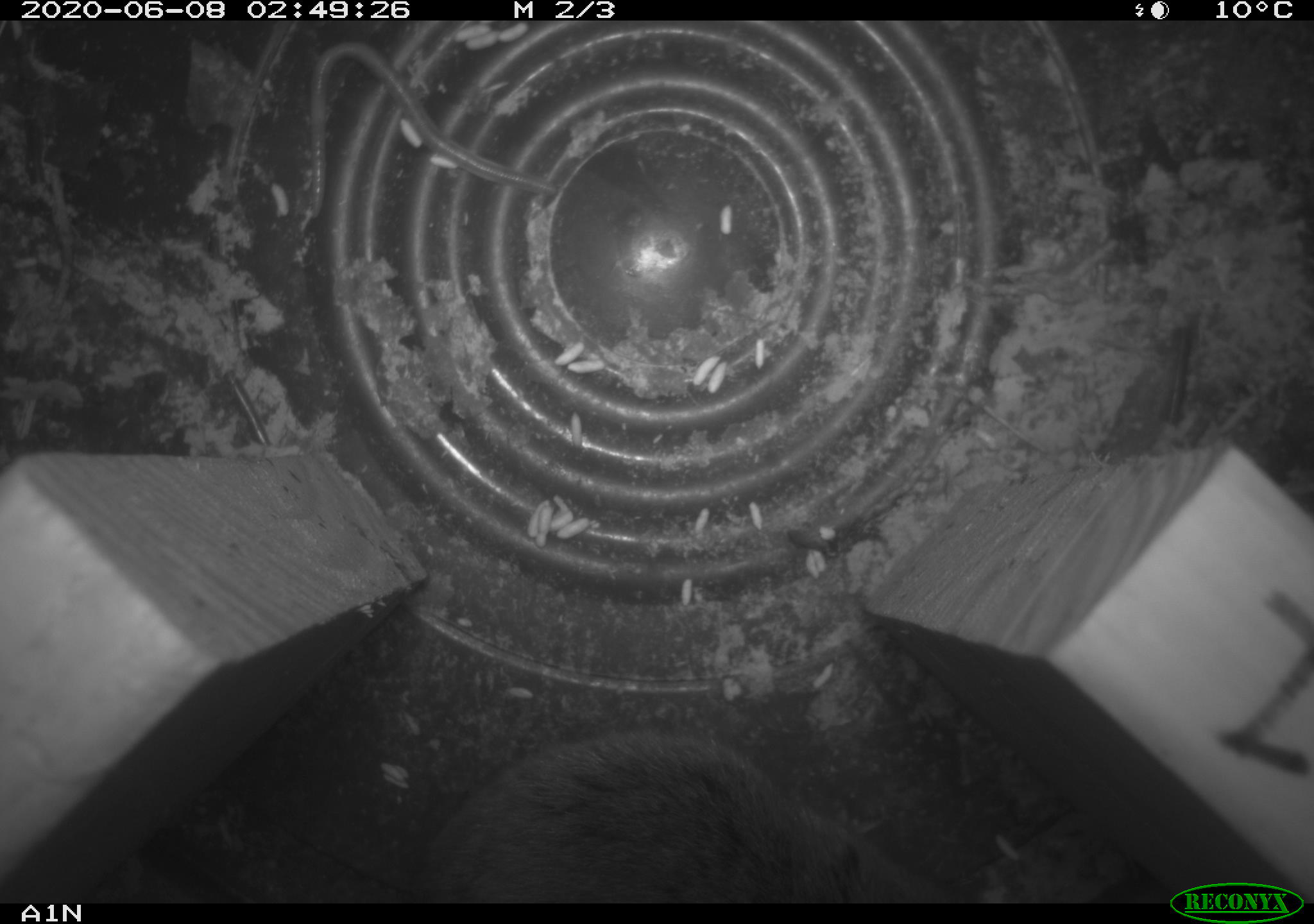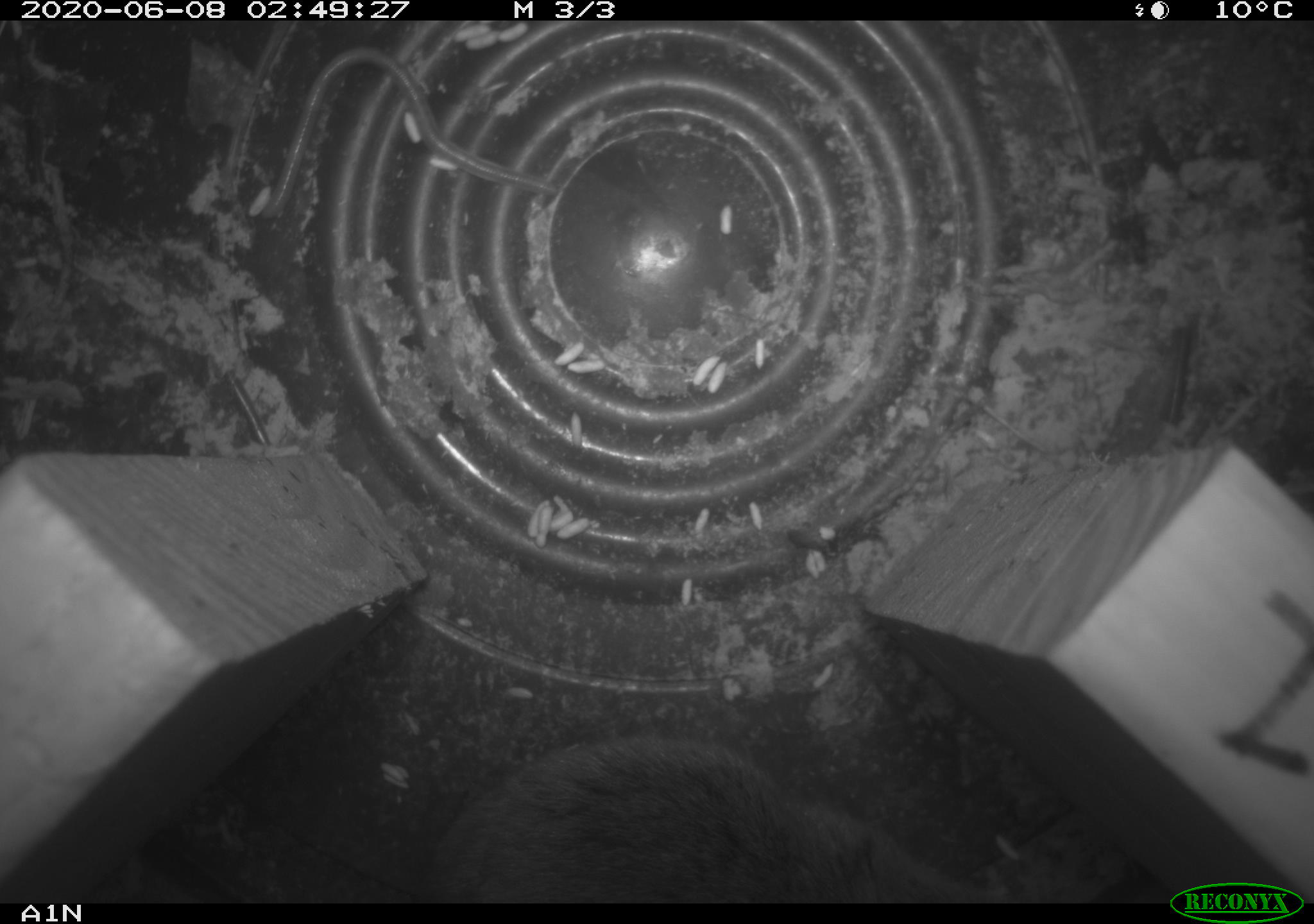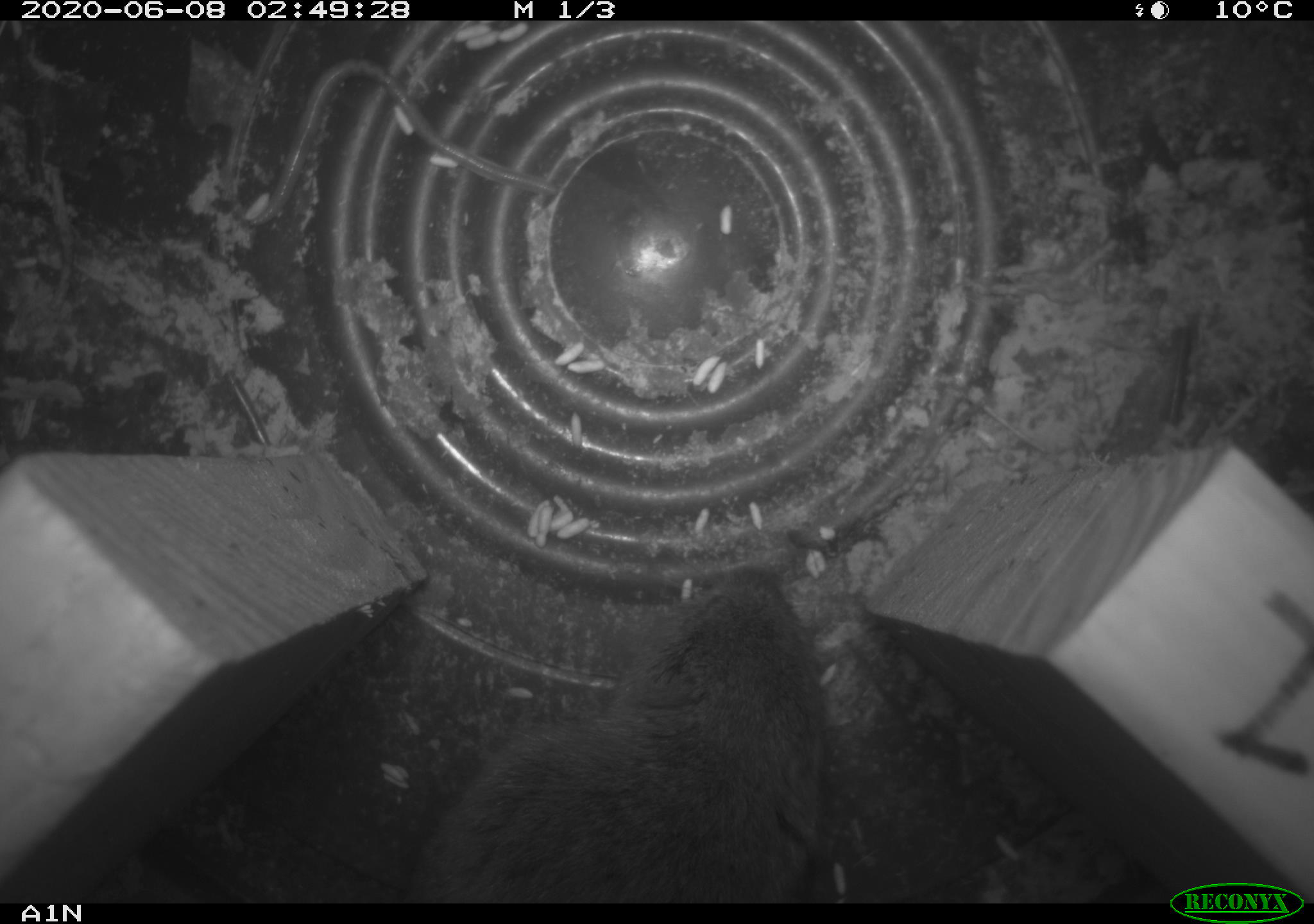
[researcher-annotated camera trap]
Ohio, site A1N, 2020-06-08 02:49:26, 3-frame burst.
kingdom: Animalia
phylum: Chordata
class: Mammalia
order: Rodentia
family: Cricetidae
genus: Microtus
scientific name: Microtus pennsylvanicus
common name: meadow vole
Meadow vole (Microtus pennsylvanicus).